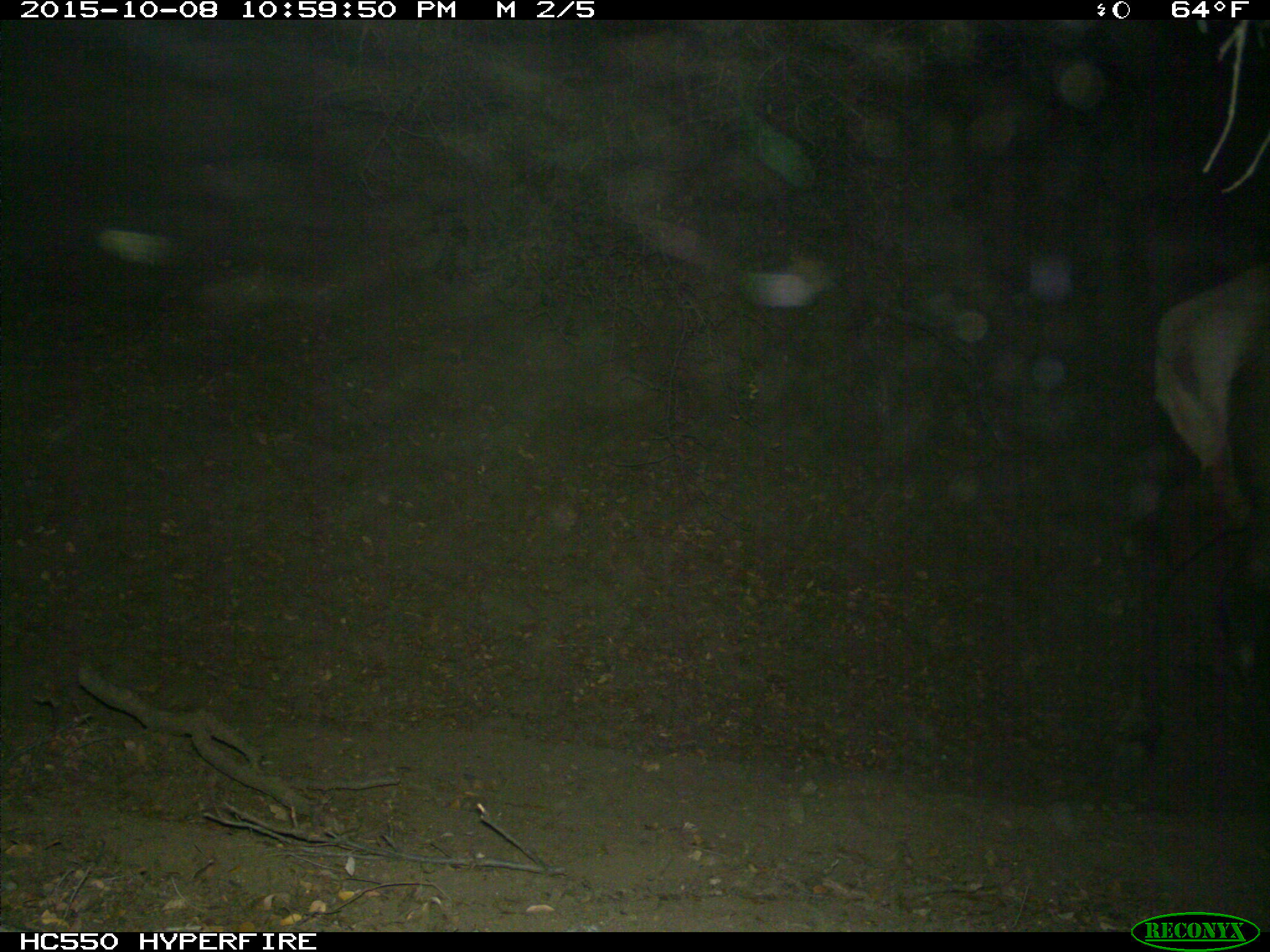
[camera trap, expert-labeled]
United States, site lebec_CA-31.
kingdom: Animalia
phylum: Chordata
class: Mammalia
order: Artiodactyla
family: Cervidae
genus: Cervus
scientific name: Cervus canadensis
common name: elk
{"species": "Cervus canadensis (elk)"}